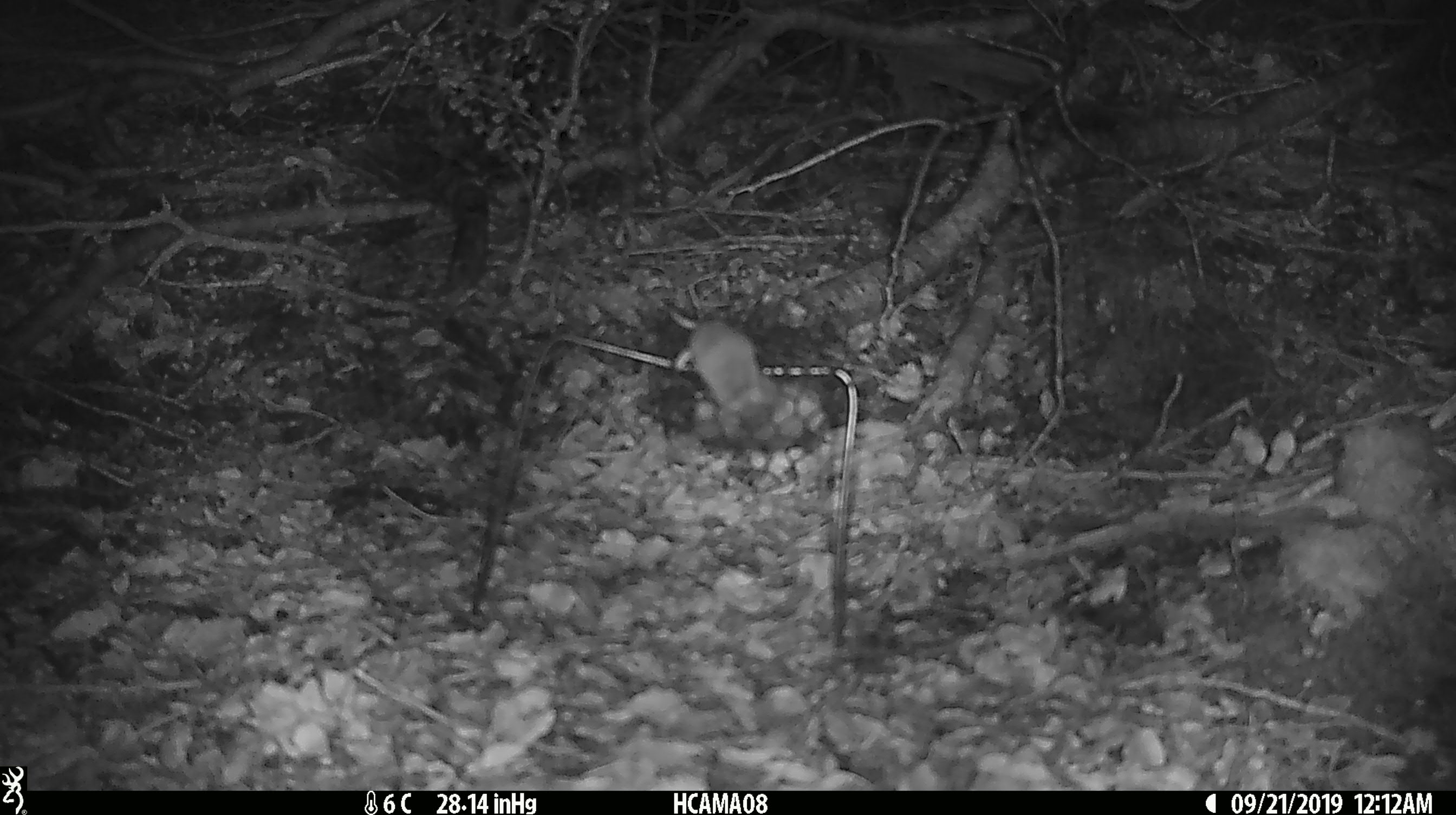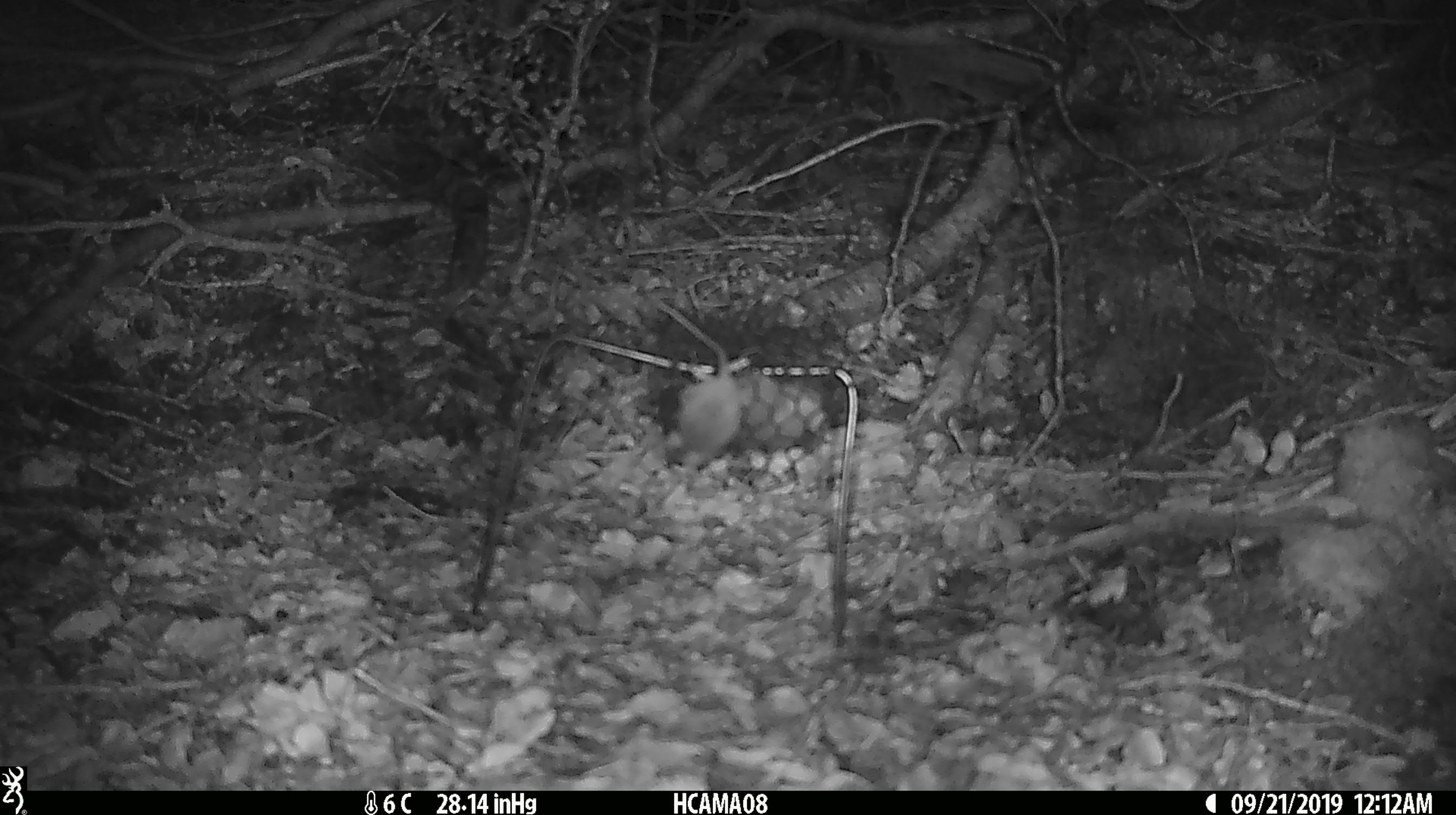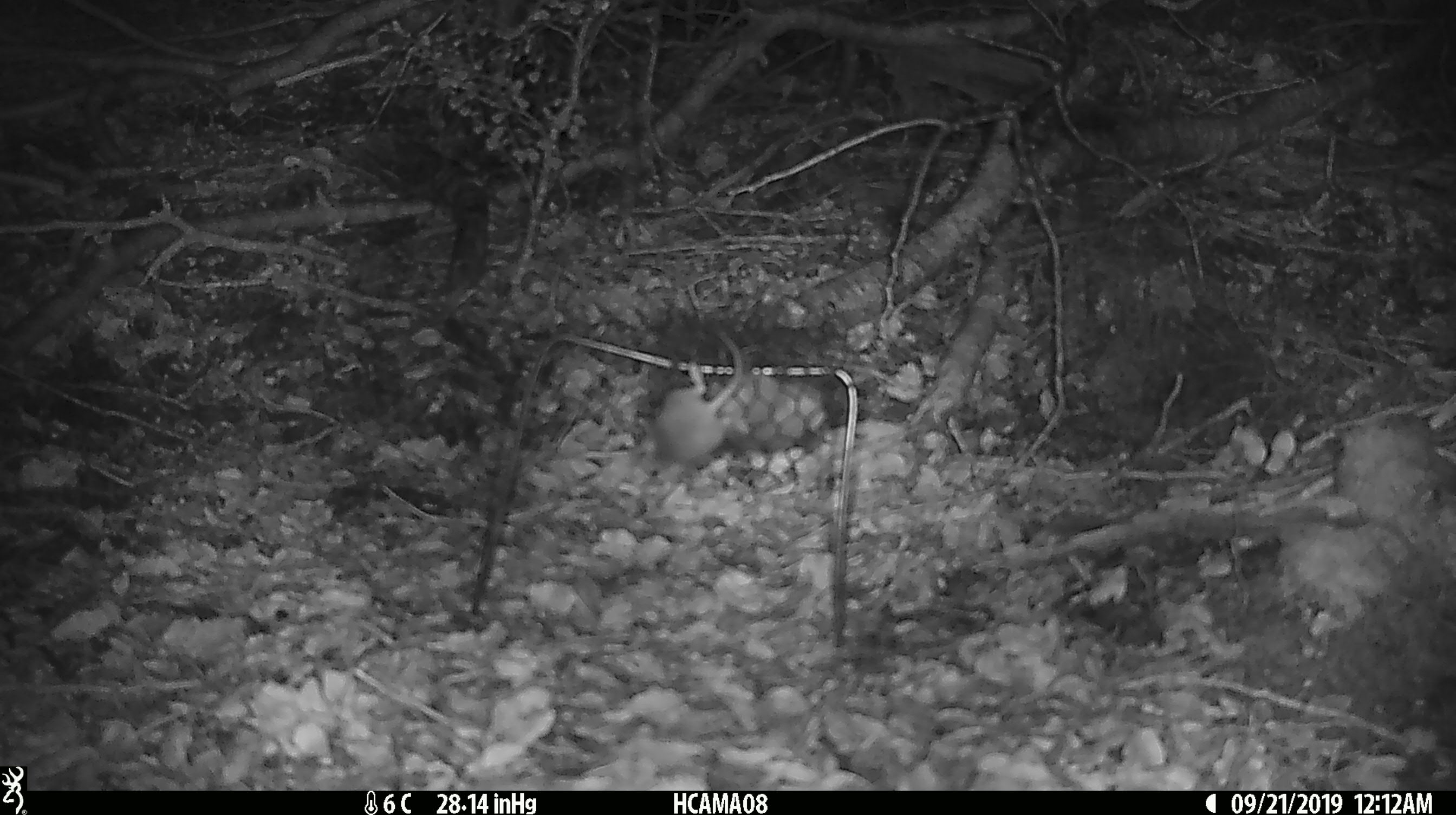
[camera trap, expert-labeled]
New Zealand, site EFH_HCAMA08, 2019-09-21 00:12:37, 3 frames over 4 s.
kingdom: Animalia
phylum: Chordata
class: Mammalia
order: Rodentia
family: Muridae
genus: Mus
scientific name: Mus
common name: mouse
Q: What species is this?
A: Mouse (Mus).